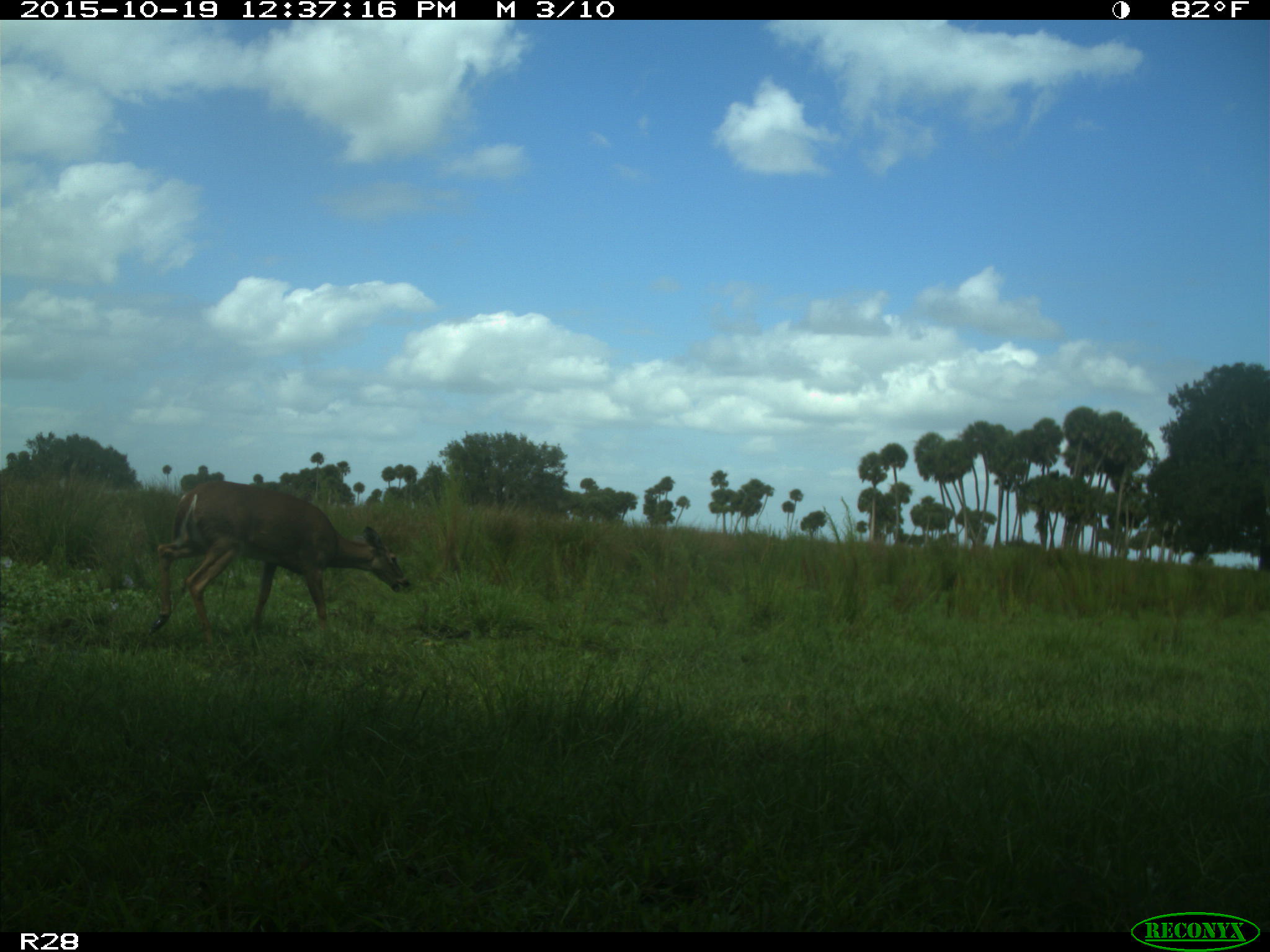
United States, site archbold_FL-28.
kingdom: Animalia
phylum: Chordata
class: Mammalia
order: Artiodactyla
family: Cervidae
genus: Odocoileus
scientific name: Odocoileus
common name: deer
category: unidentified deer